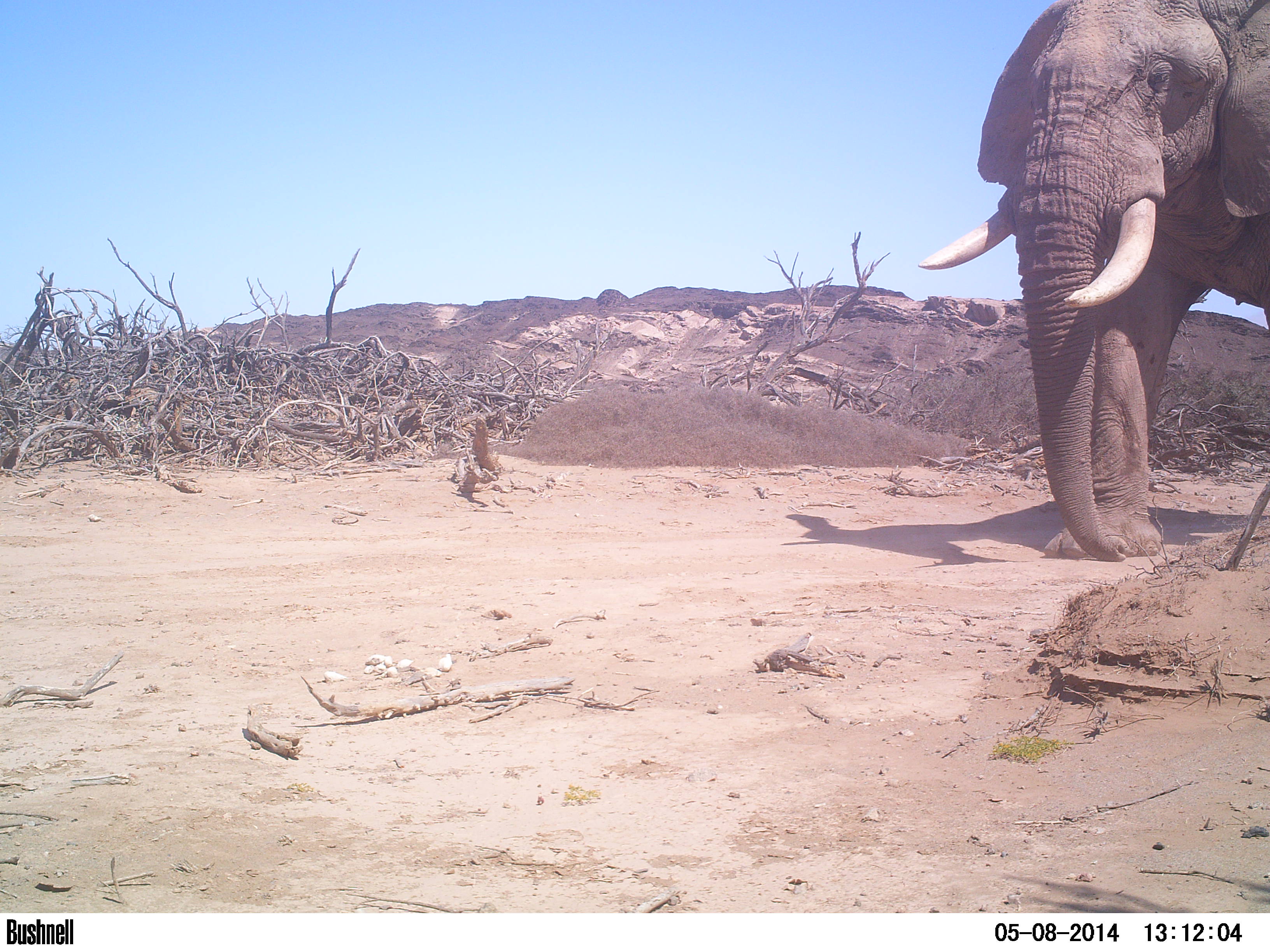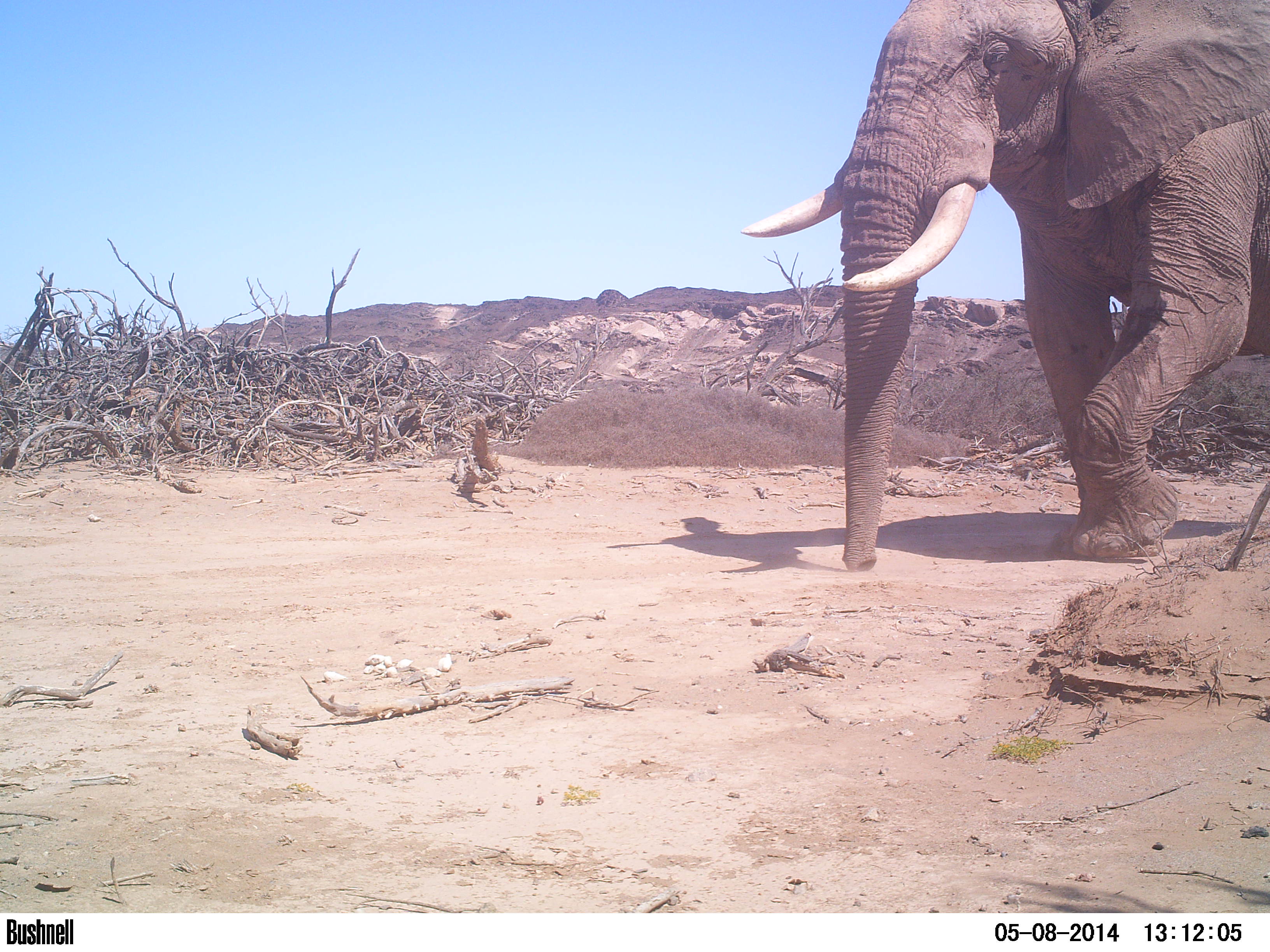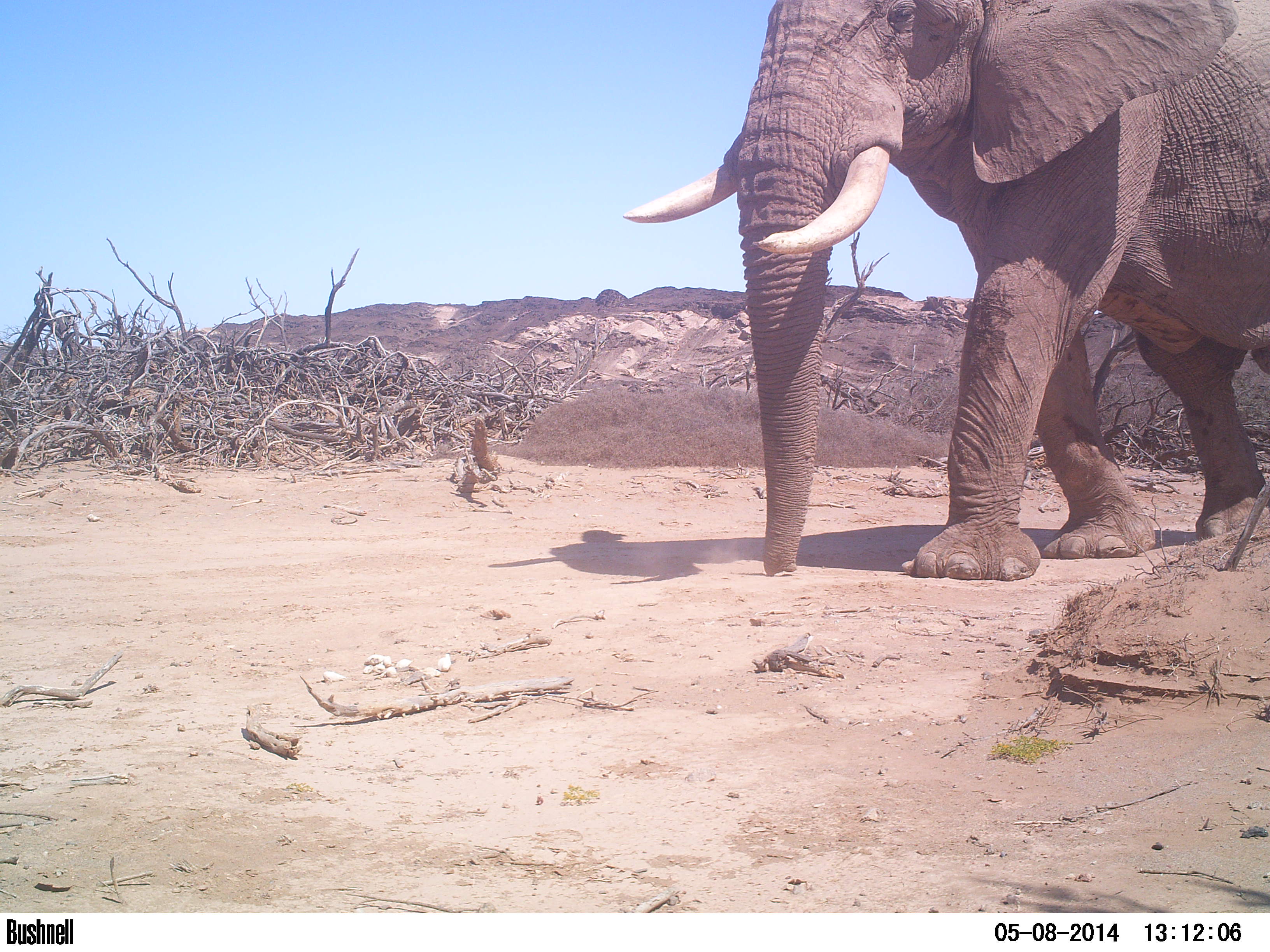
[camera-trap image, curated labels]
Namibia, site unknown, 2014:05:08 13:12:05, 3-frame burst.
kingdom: Animalia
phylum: Chordata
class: Mammalia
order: Proboscidea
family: Elephantidae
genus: Loxodonta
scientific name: Loxodonta africana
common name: african elephant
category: loxodanta africana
Loxodanta africana (african elephant) (Loxodonta africana).